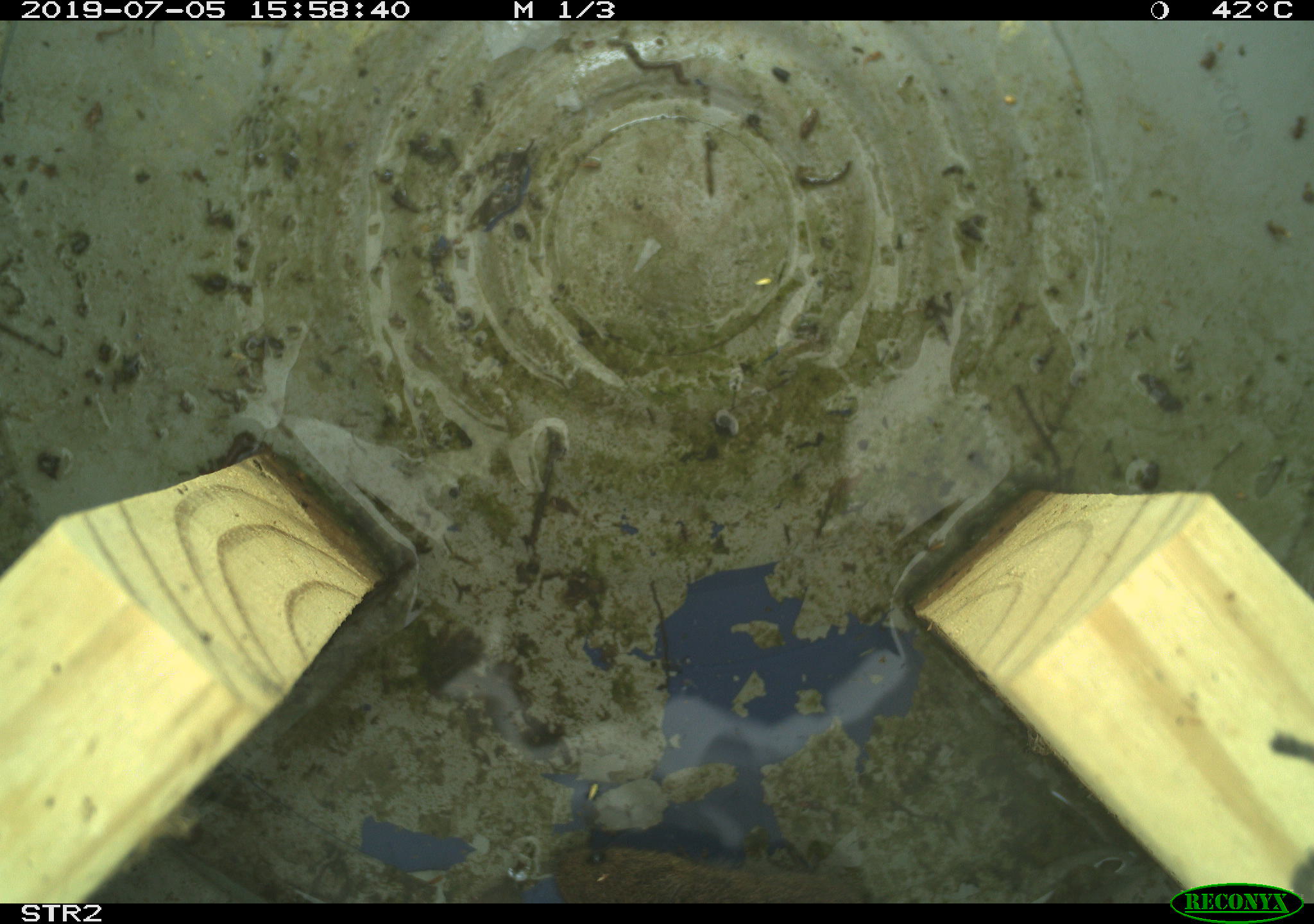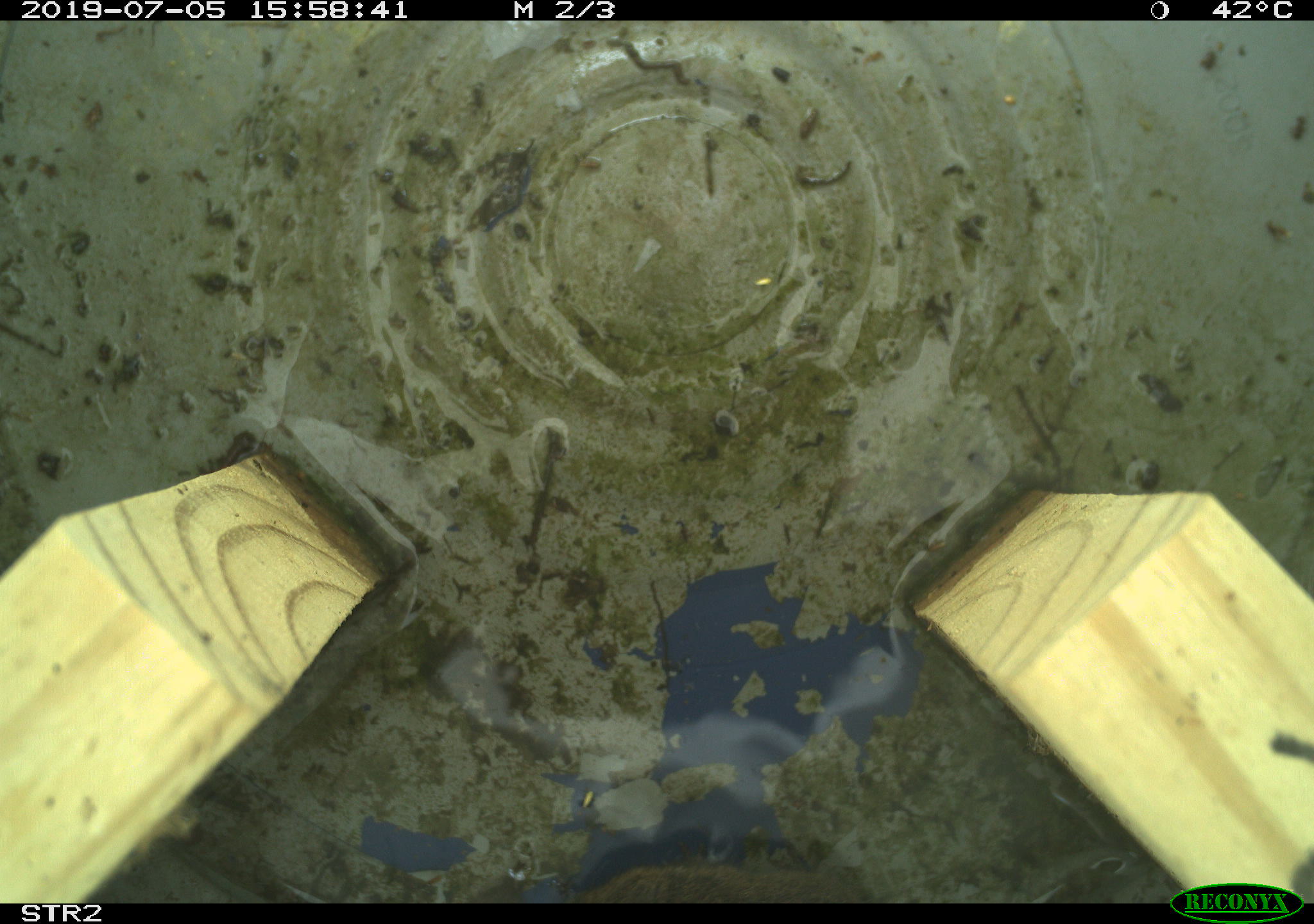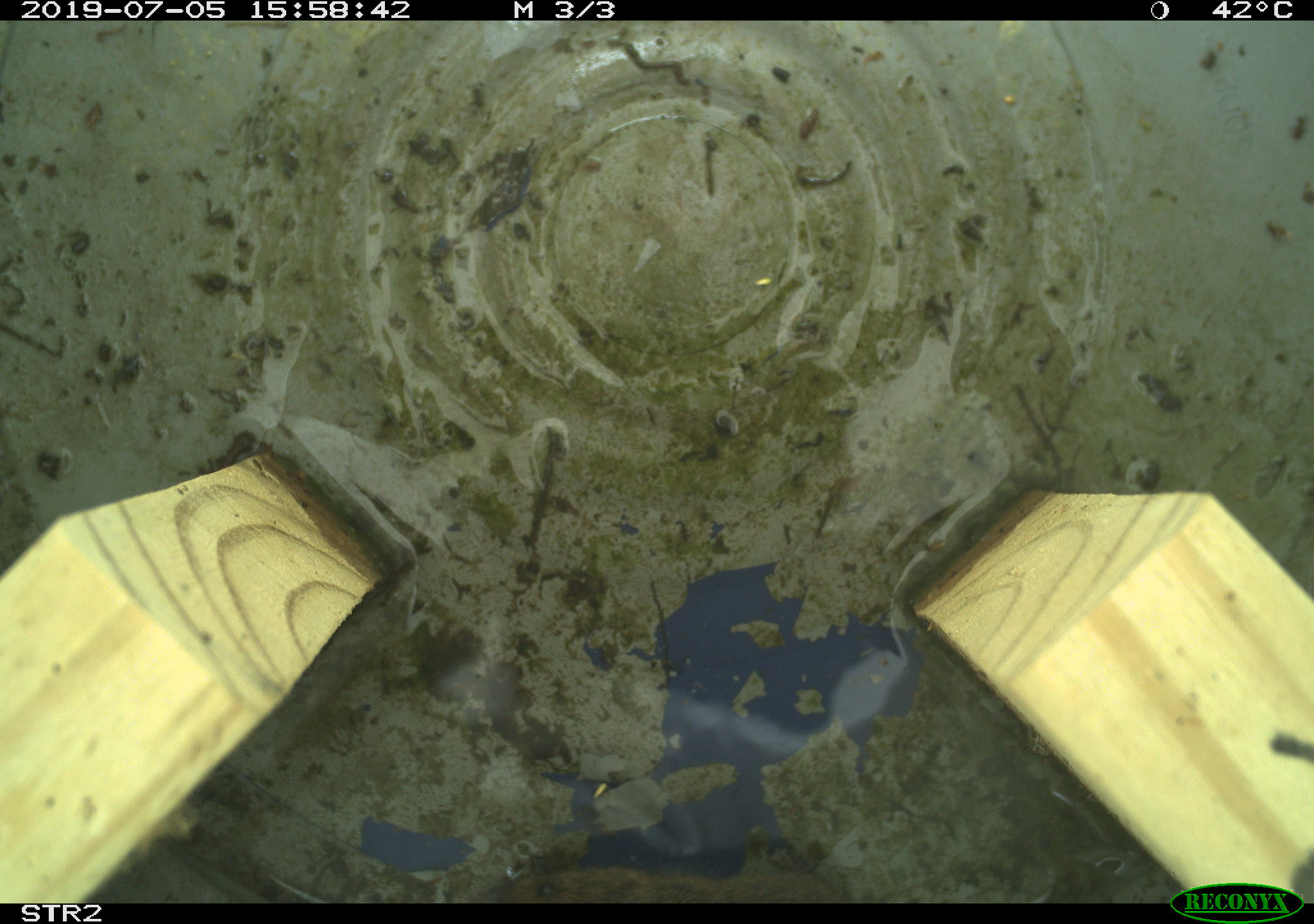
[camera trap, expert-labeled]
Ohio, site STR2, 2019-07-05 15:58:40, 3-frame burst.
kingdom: Animalia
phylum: Chordata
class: Mammalia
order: Rodentia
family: Cricetidae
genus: Microtus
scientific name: Microtus pennsylvanicus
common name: meadow vole